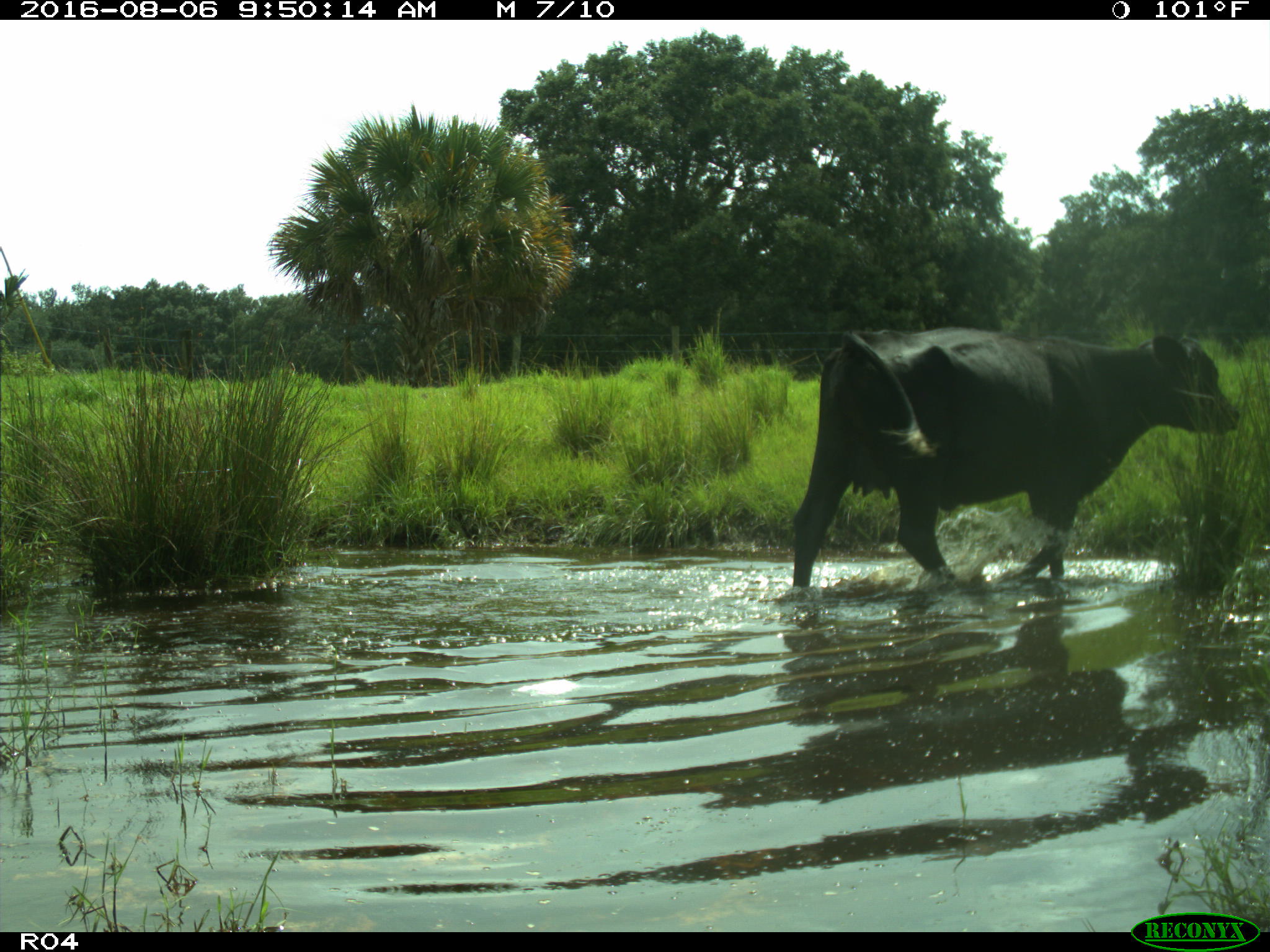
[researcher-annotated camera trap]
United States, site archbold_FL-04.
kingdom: Animalia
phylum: Chordata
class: Mammalia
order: Artiodactyla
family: Bovidae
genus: Bos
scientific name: Bos taurus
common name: domestic cow